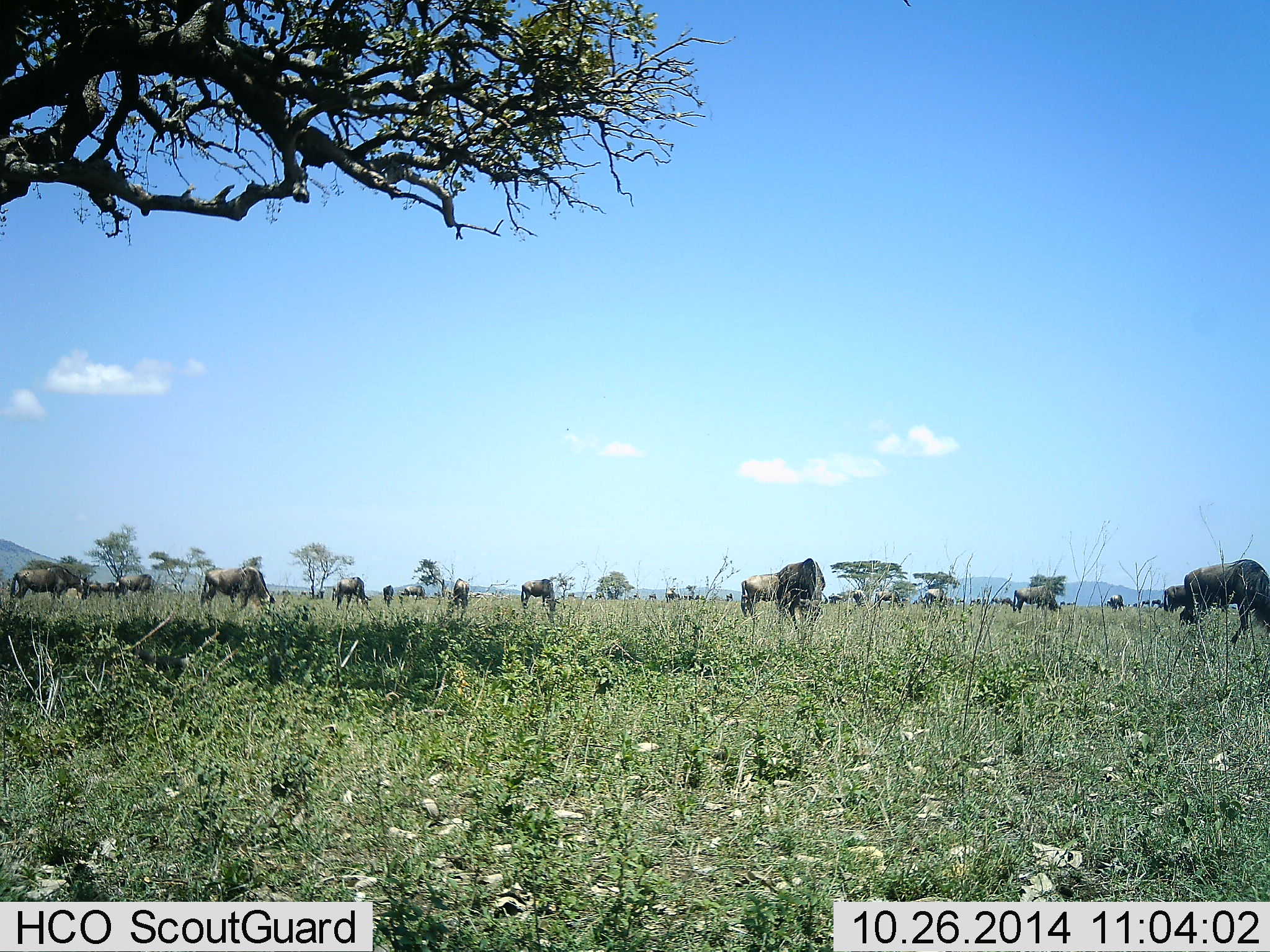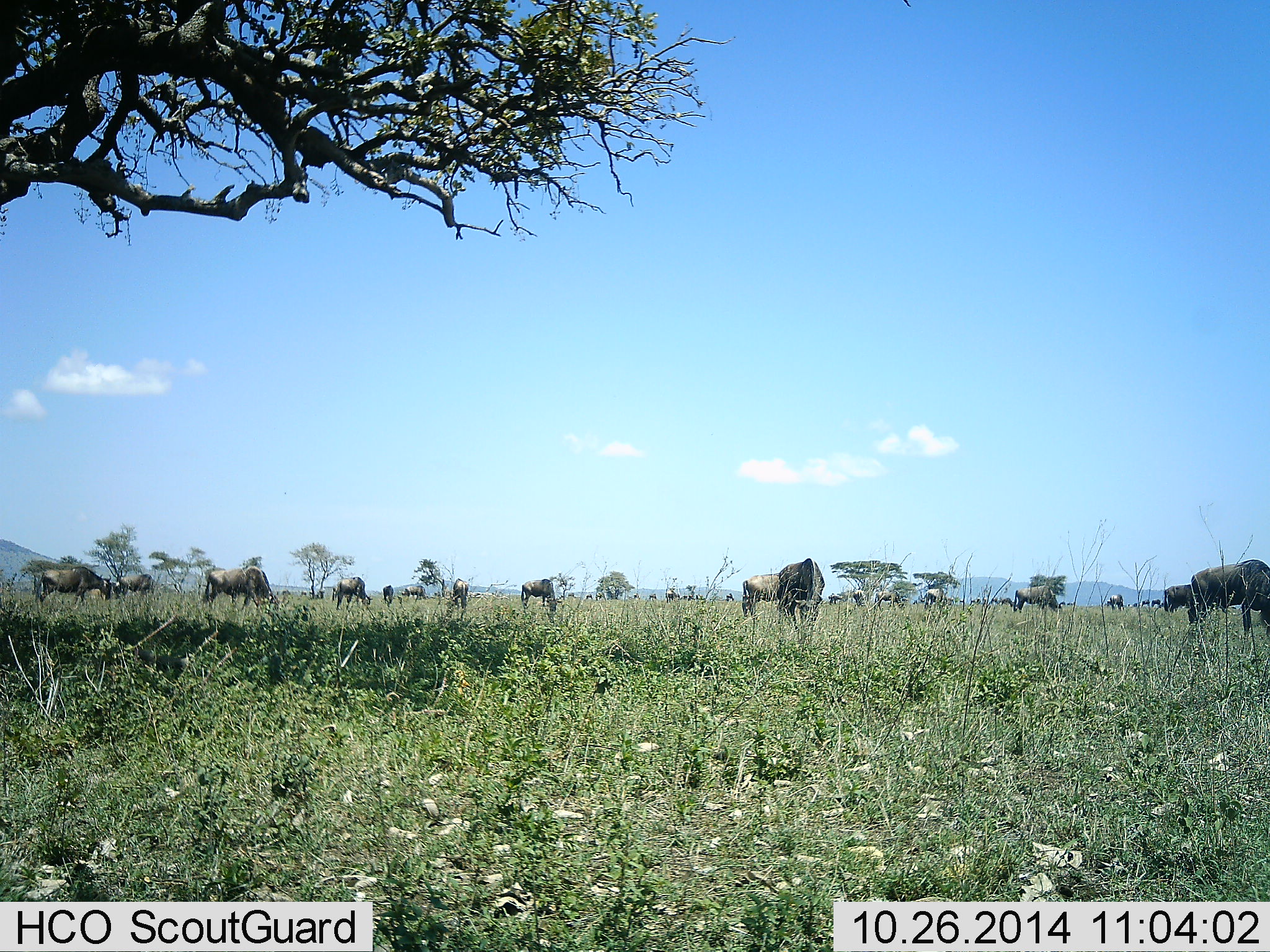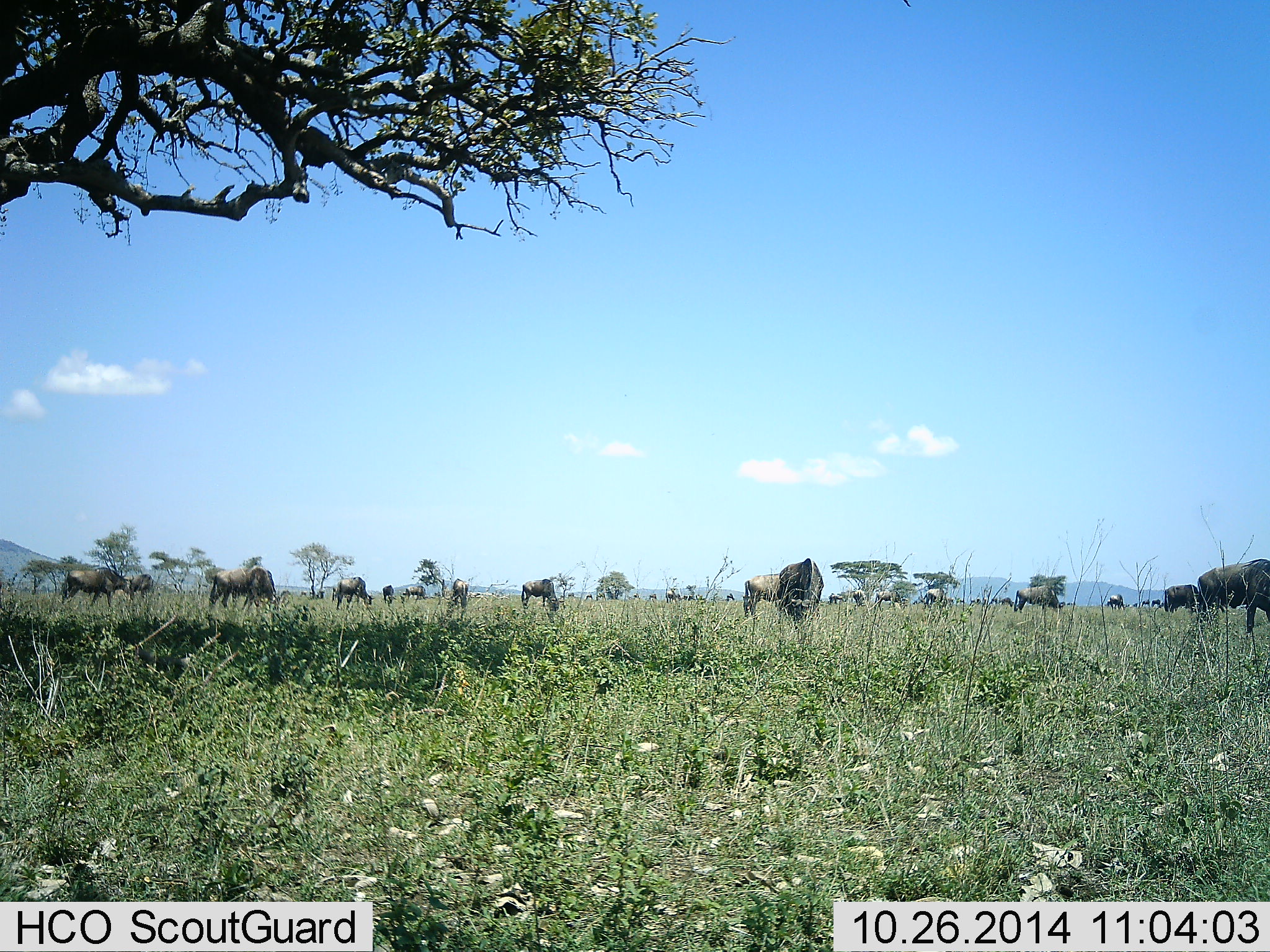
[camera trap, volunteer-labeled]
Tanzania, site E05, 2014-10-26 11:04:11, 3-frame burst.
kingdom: Animalia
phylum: Chordata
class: Mammalia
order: Artiodactyla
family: Bovidae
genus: Connochaetes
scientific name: Connochaetes taurinus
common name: blue wildebeest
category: wildebeest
Wildebeest (blue wildebeest) (Connochaetes taurinus), count 11-50. Behavior (volunteer vote fractions): standing 40%, resting 10%, moving 20%, interacting 20%. Young present (vote fraction): 0%. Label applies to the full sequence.